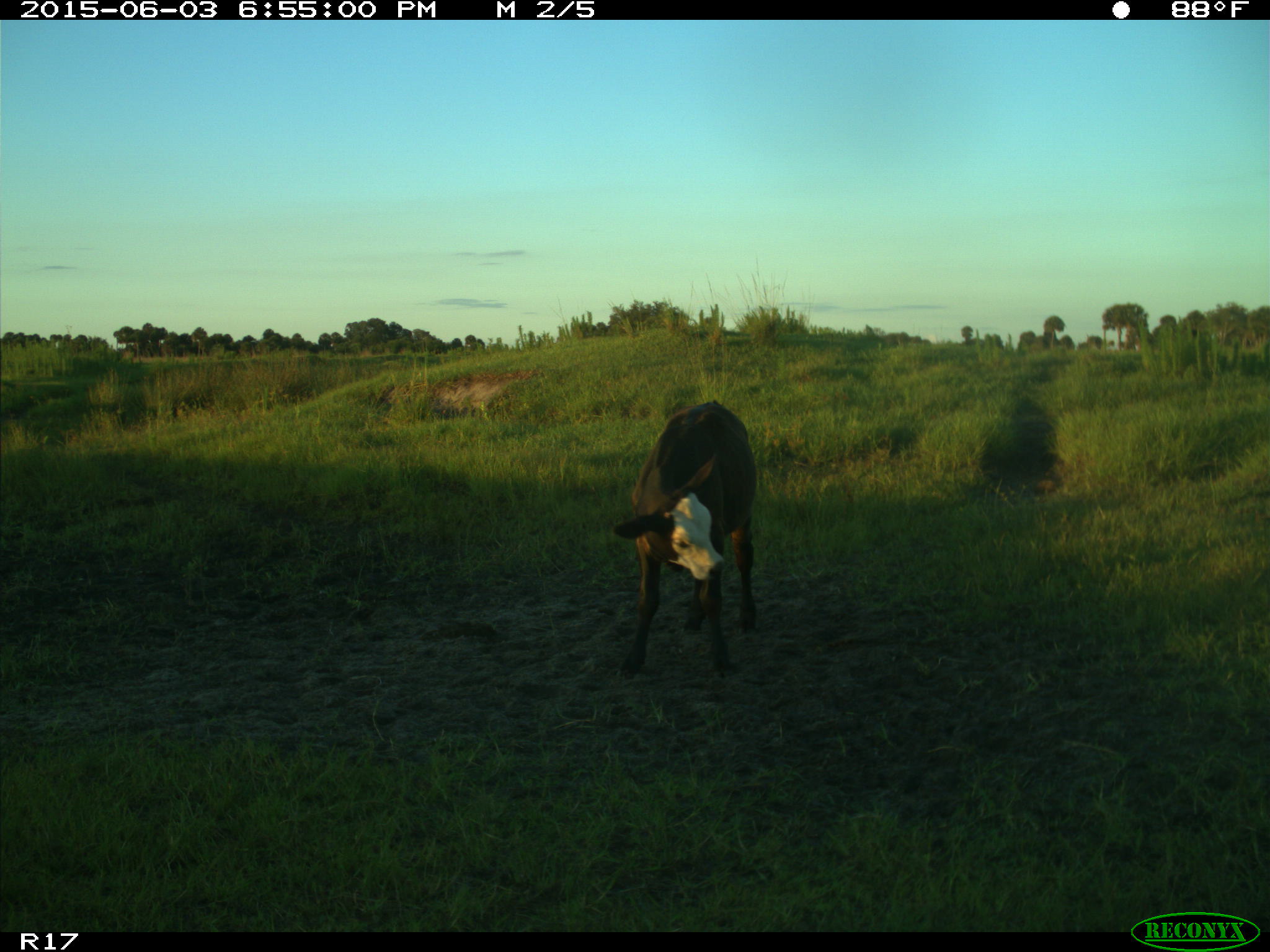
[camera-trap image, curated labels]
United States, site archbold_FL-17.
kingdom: Animalia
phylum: Chordata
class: Mammalia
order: Artiodactyla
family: Bovidae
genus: Bos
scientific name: Bos taurus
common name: domestic cow